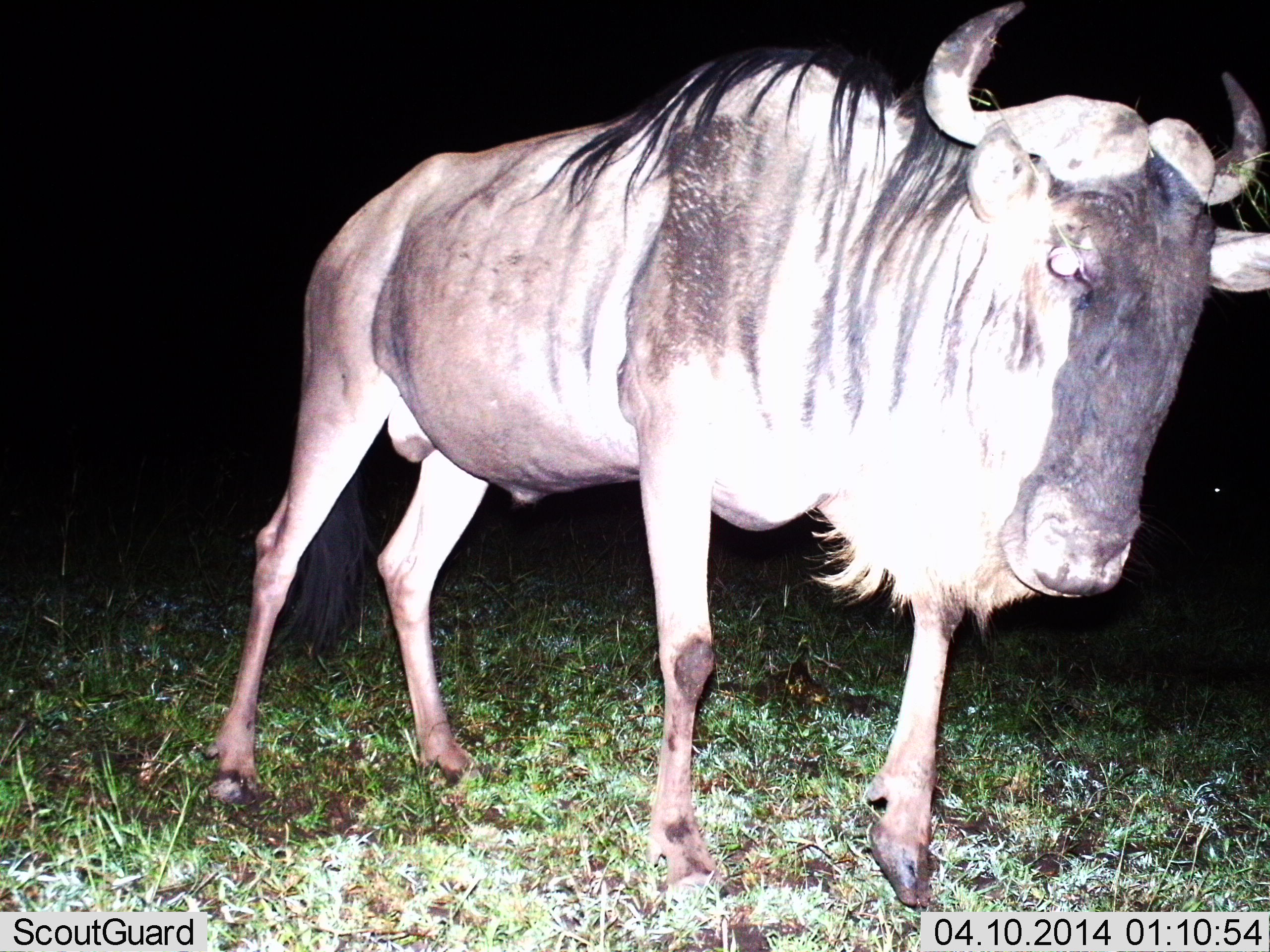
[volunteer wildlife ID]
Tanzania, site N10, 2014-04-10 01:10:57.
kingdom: Animalia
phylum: Chordata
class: Mammalia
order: Artiodactyla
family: Bovidae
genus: Connochaetes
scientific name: Connochaetes taurinus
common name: blue wildebeest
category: wildebeest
Wildebeest (blue wildebeest) (Connochaetes taurinus), count 1. Behavior (volunteer vote fractions): standing 63%, resting 3%, moving 40%, interacting 0%. Young present (vote fraction): 0%. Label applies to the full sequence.